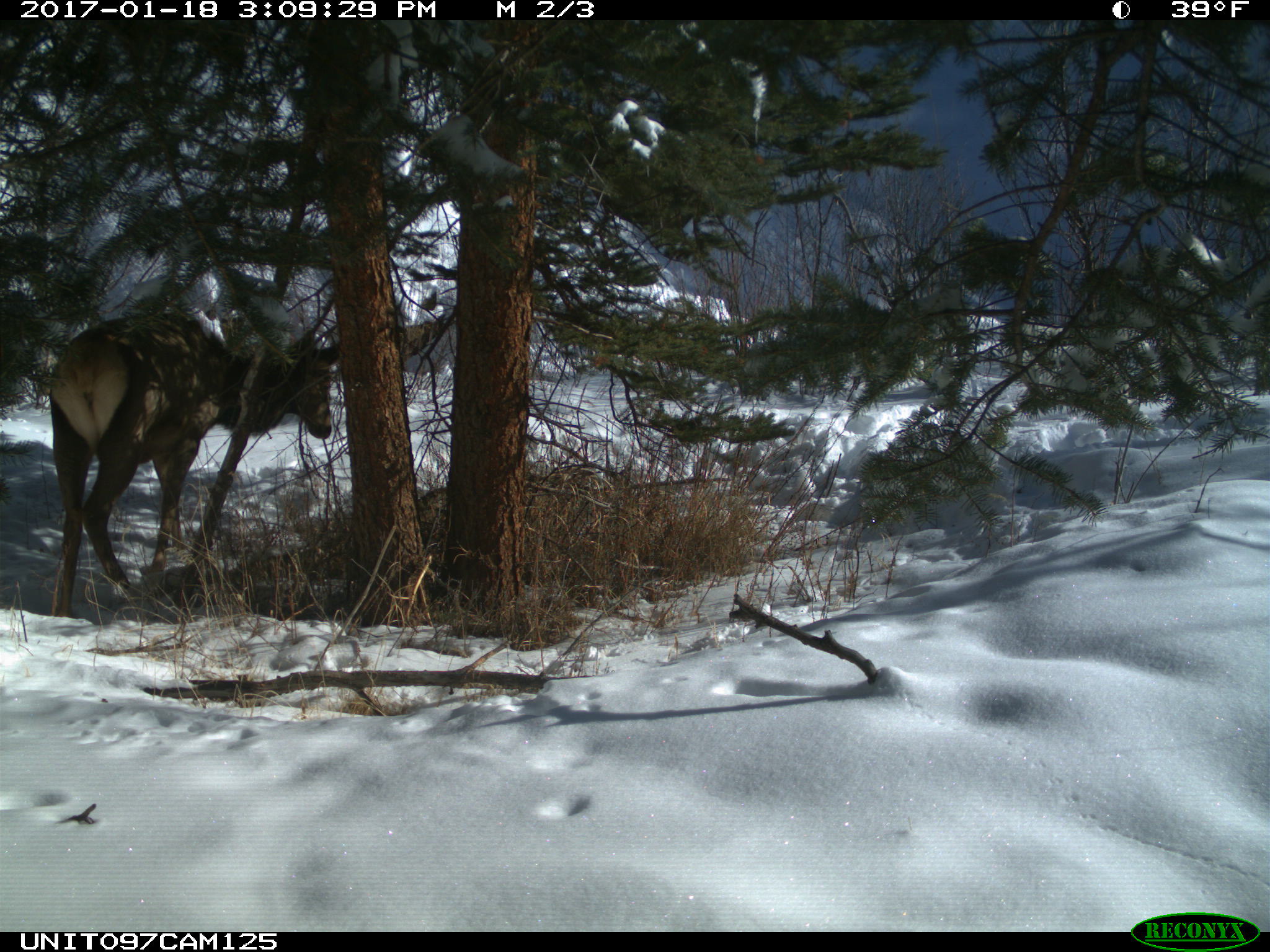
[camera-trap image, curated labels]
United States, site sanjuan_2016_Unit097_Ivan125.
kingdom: Animalia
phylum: Chordata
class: Mammalia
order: Artiodactyla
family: Cervidae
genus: Cervus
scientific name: Cervus elaphus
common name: red deer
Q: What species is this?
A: Cervus elaphus (red deer).